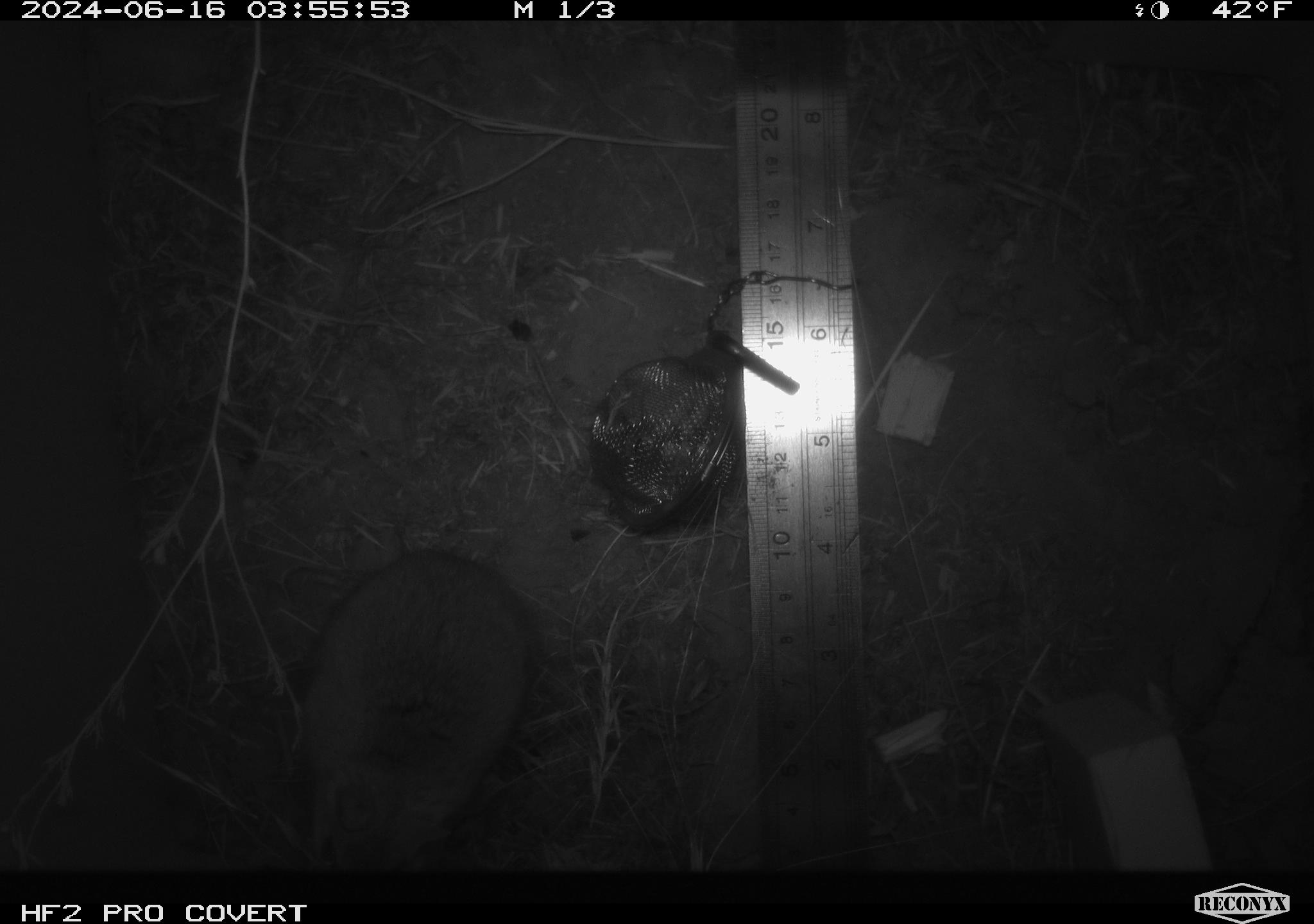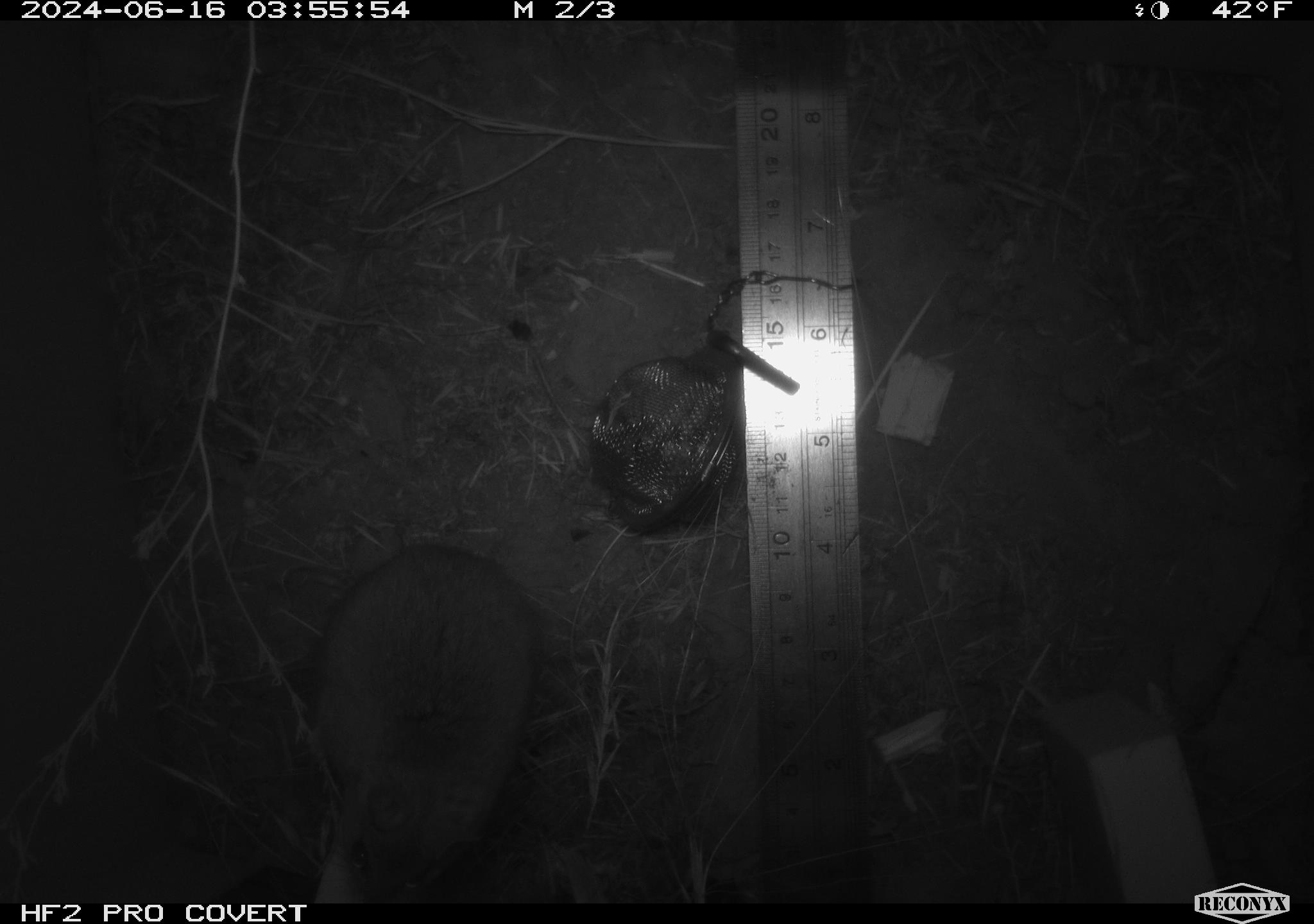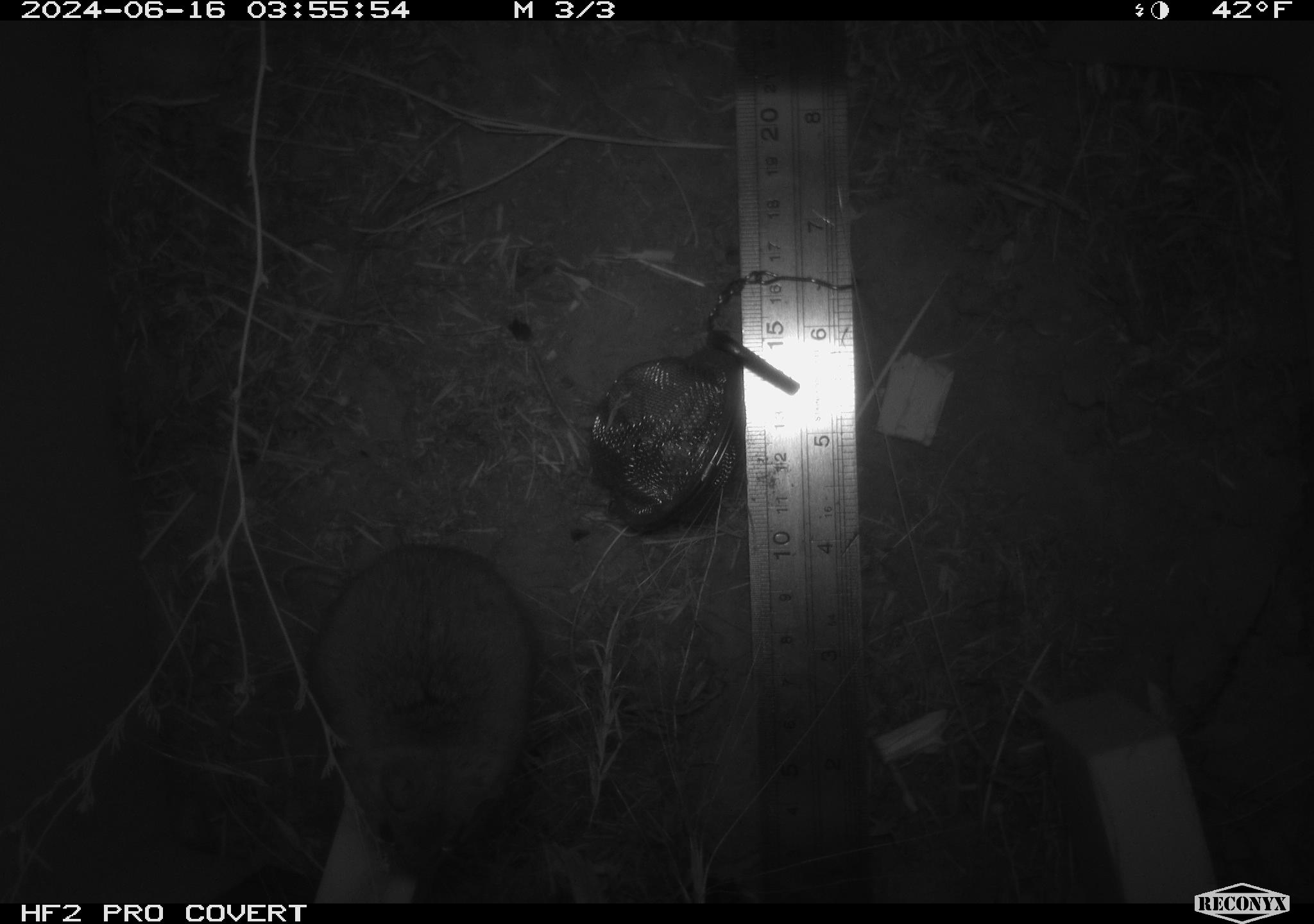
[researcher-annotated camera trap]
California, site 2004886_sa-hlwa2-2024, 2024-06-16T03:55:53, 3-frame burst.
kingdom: Animalia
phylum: Chordata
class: Mammalia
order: Rodentia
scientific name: Rodentia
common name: mouse species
Mouse species (Rodentia).